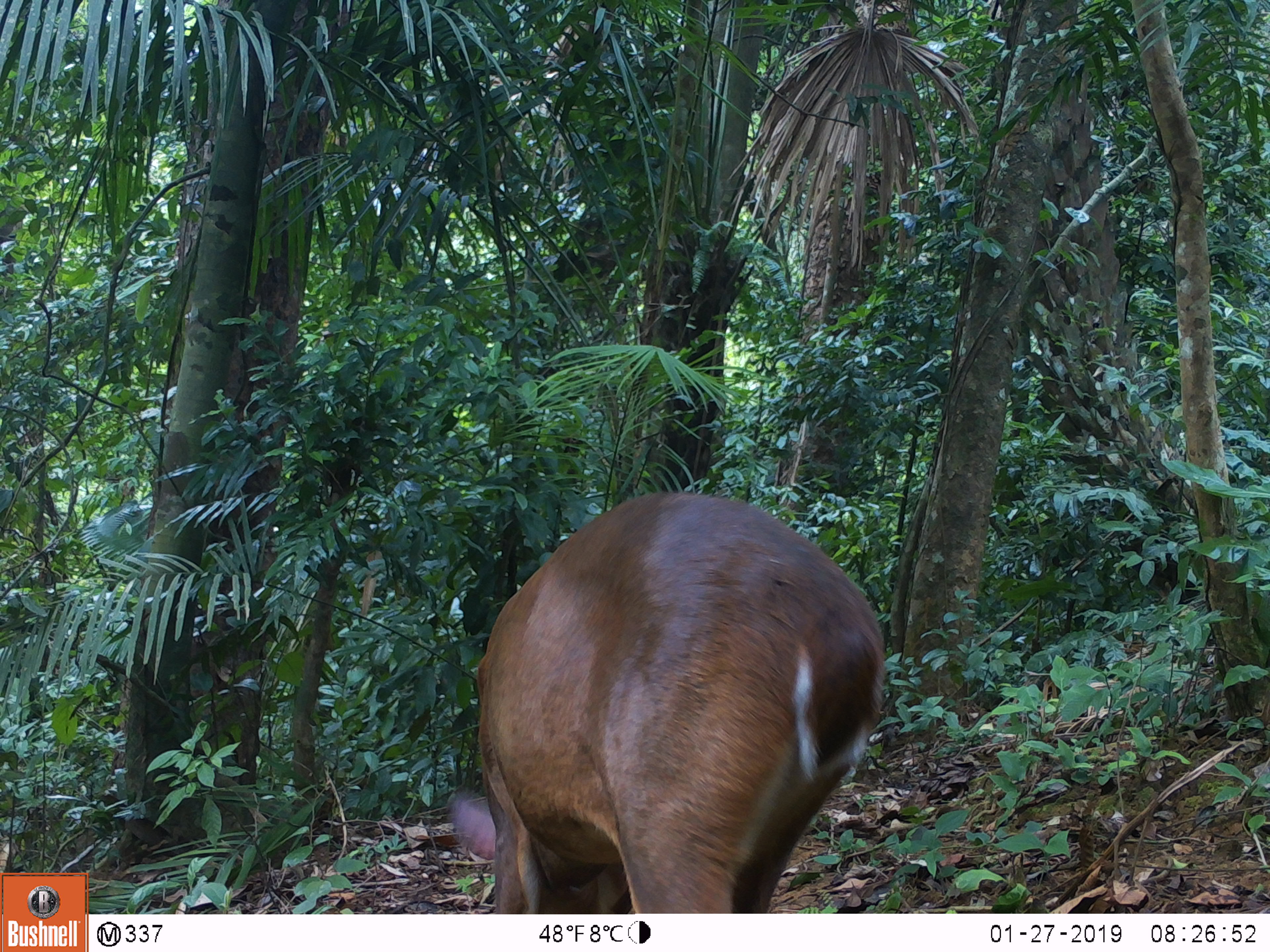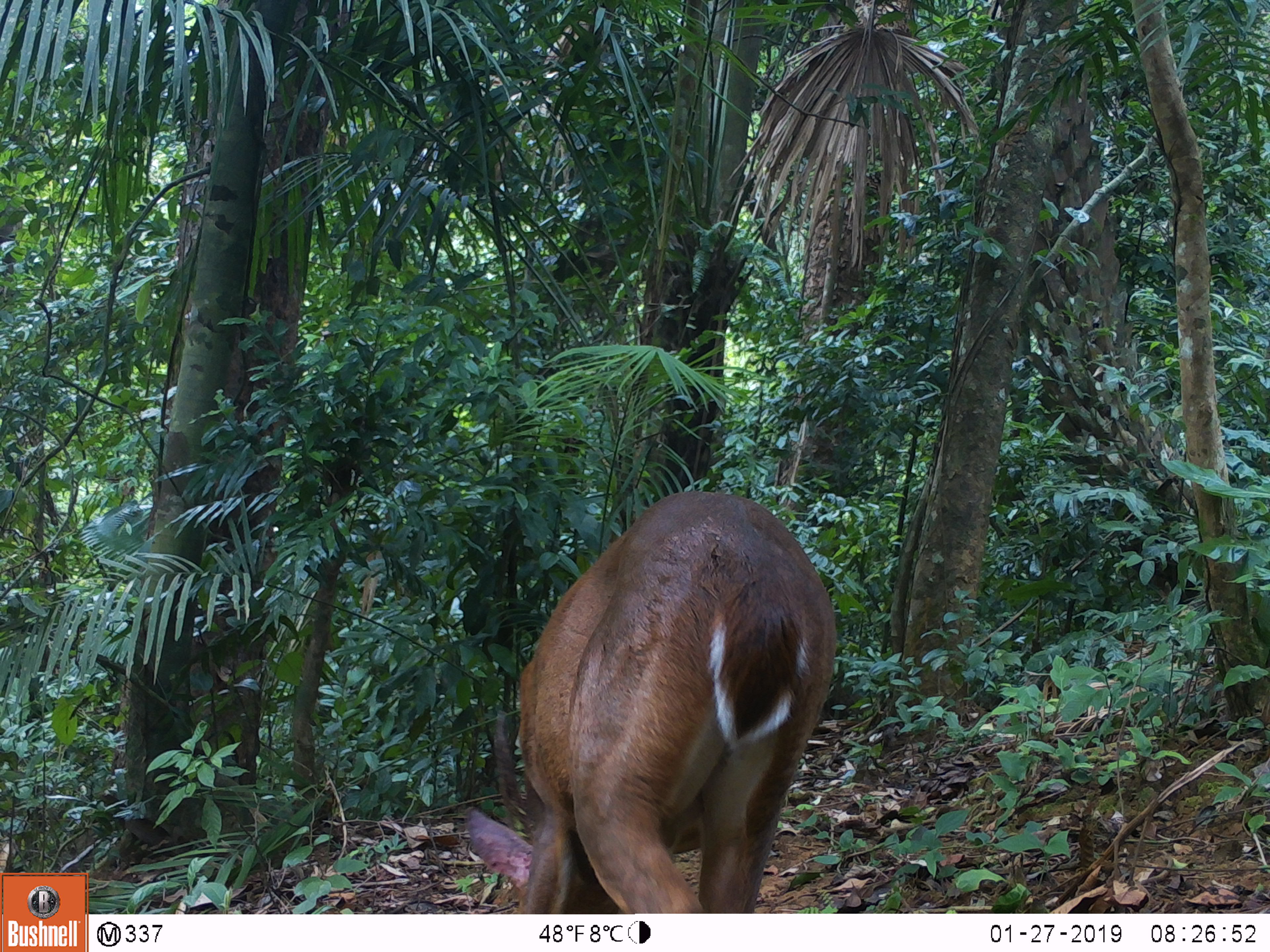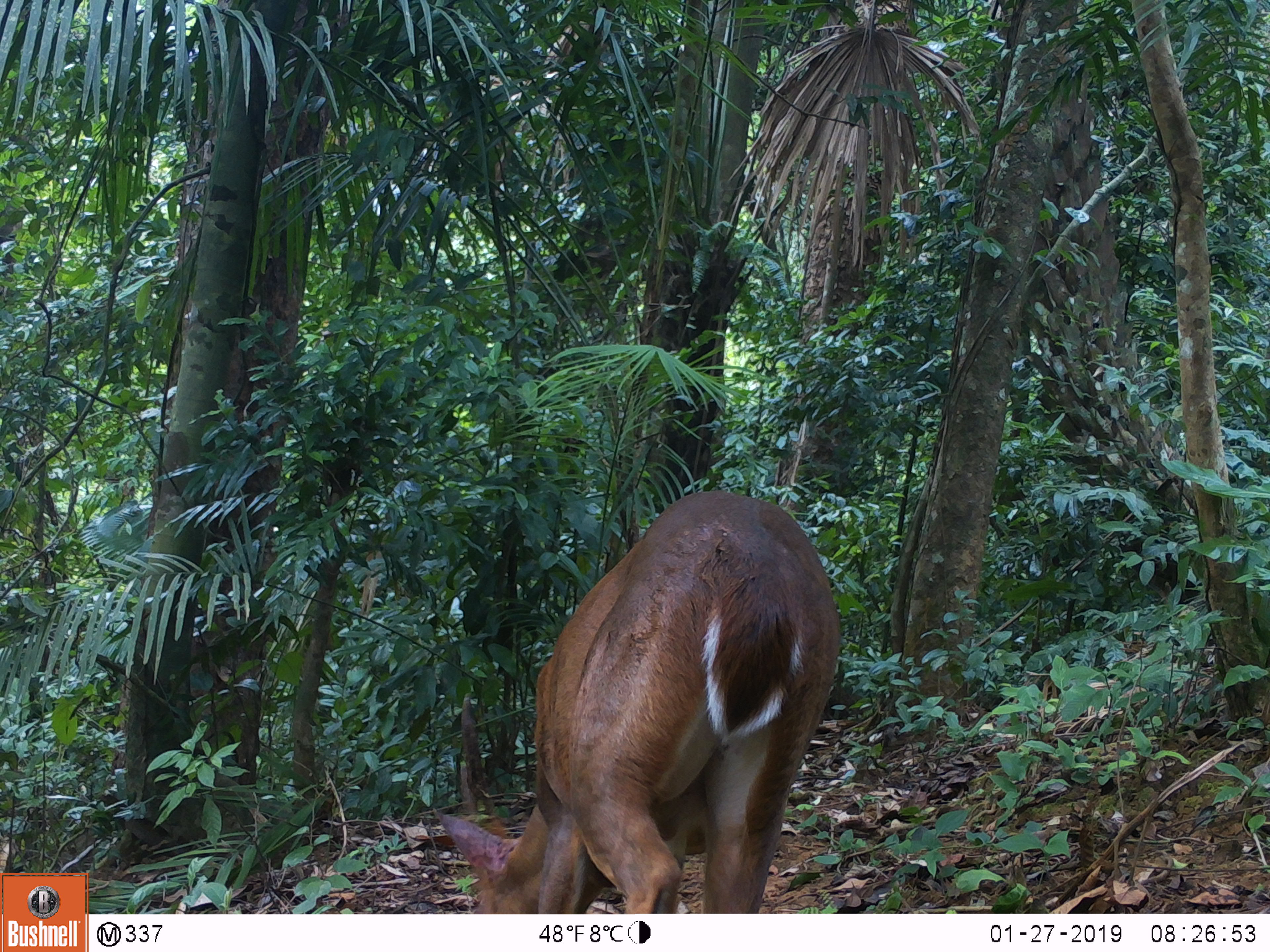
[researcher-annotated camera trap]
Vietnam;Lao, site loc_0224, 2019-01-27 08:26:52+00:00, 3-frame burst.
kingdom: Animalia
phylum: Chordata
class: Mammalia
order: Artiodactyla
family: Cervidae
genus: Muntiacus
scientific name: Muntiacus vuquangensis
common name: large-antlered muntjac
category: large antlered muntjac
Large antlered muntjac (large-antlered muntjac) (Muntiacus vuquangensis). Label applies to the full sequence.